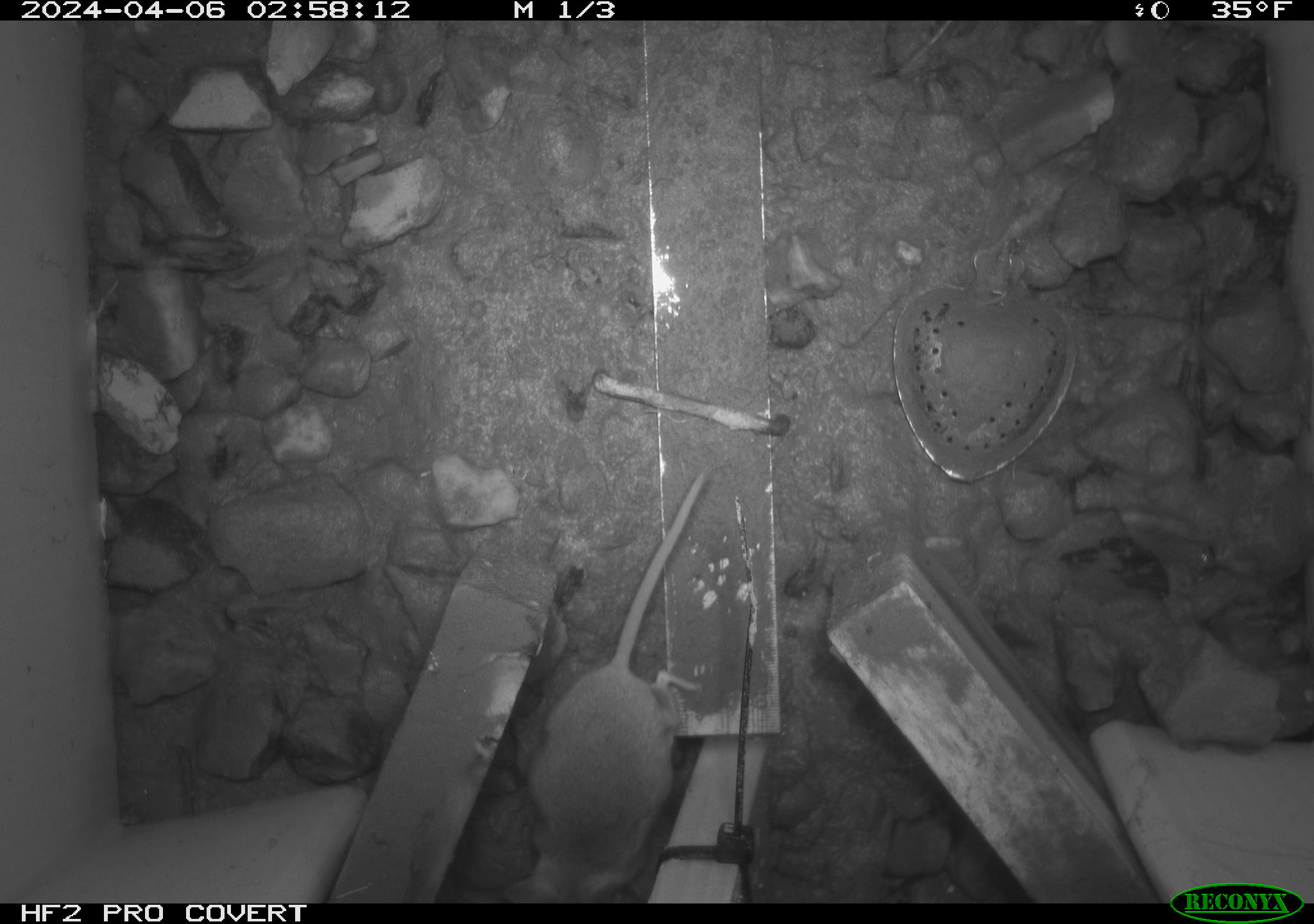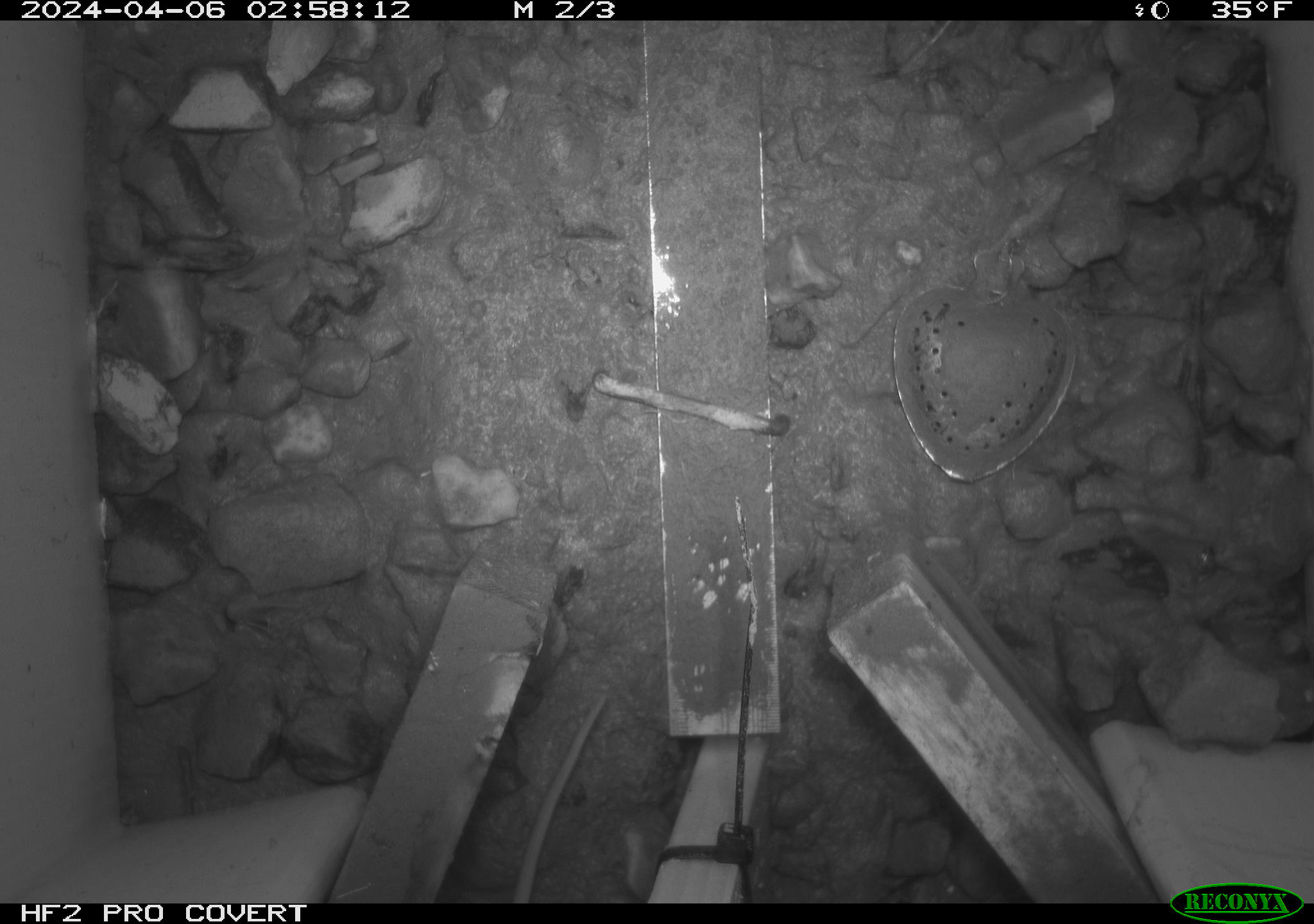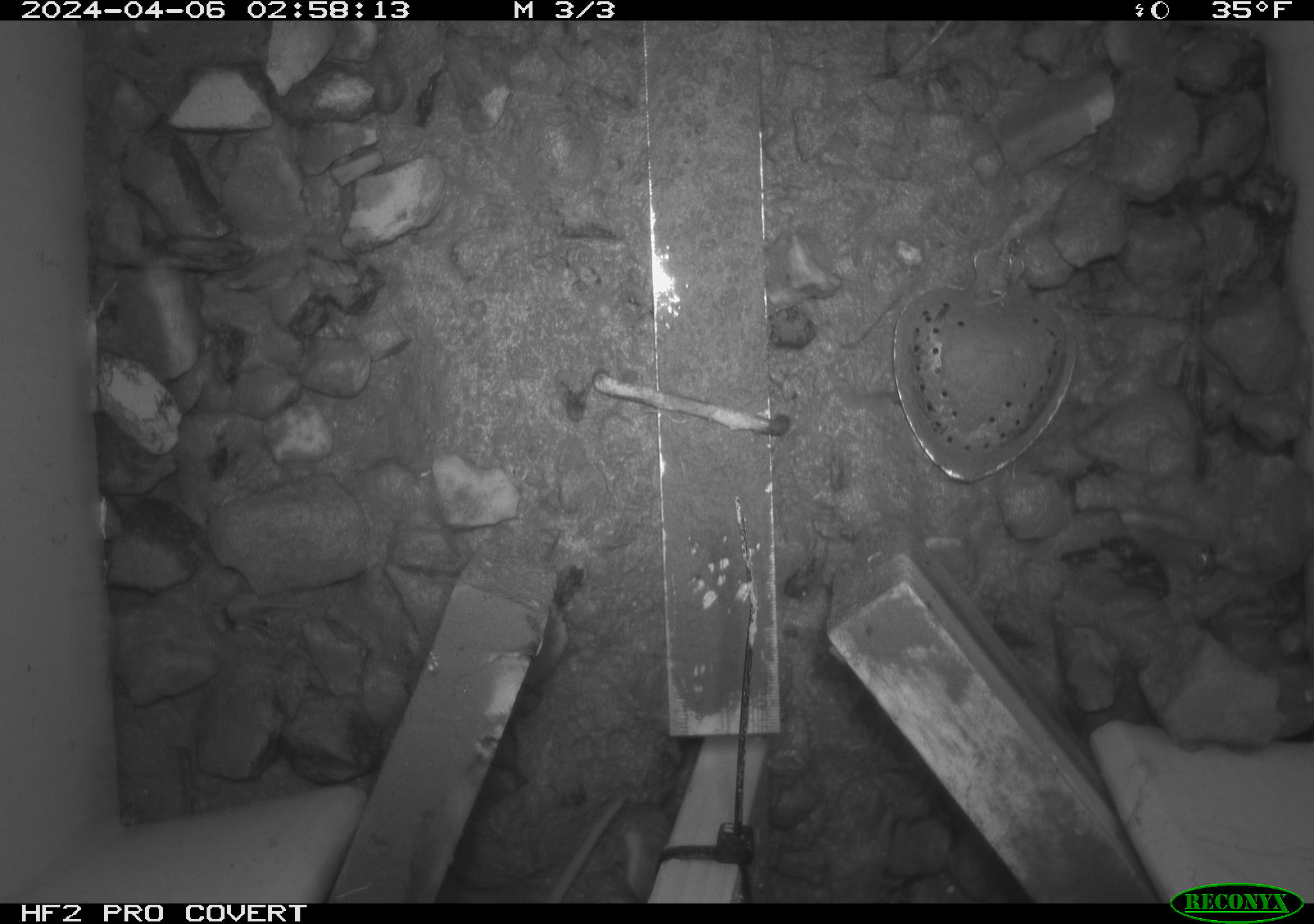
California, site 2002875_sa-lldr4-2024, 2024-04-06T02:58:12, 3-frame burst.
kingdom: Animalia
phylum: Chordata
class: Mammalia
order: Rodentia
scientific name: Rodentia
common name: rodent